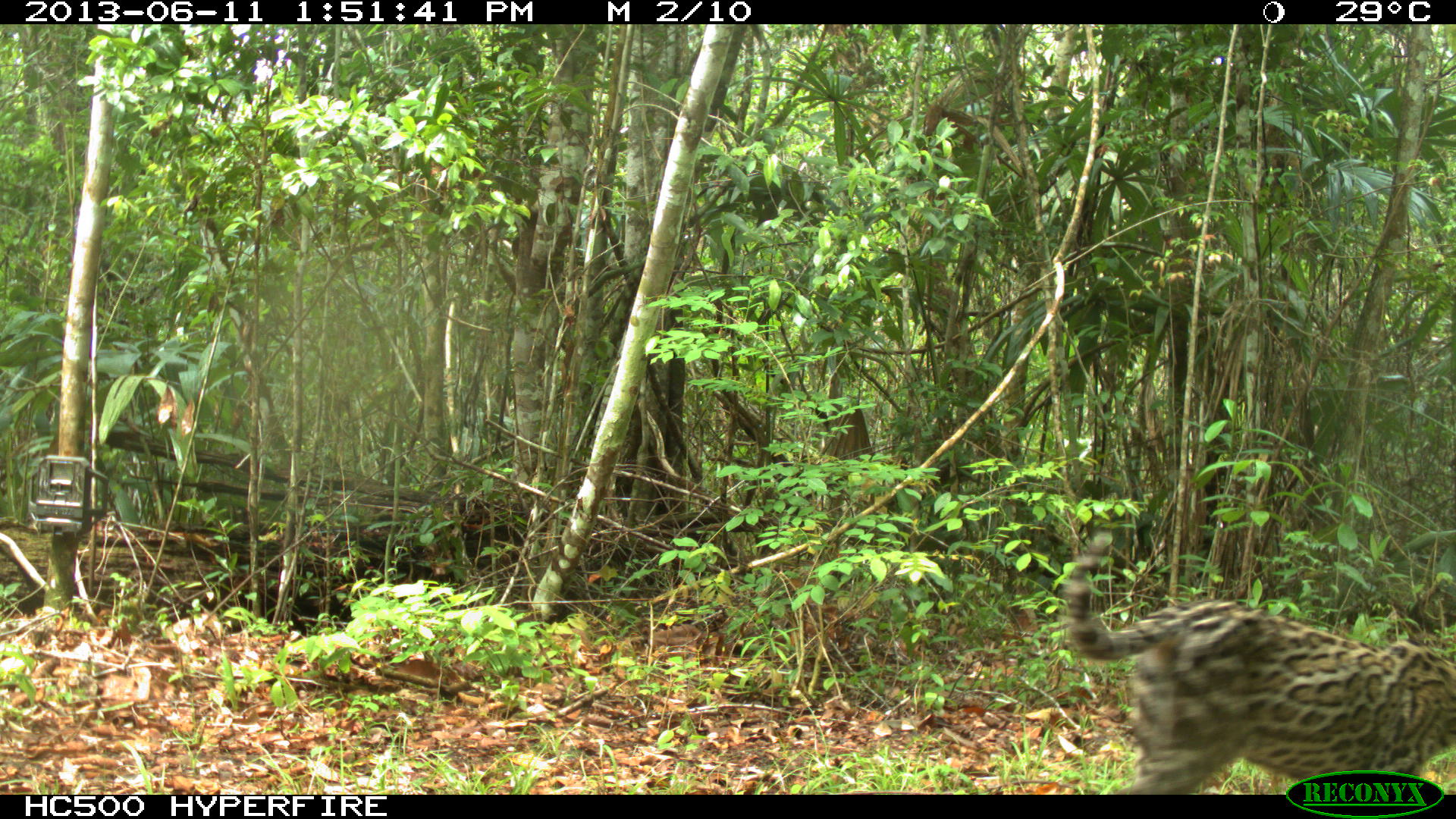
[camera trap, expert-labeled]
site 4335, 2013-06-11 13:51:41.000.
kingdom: Animalia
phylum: Chordata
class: Mammalia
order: Carnivora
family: Felidae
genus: Leopardus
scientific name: Leopardus pardalis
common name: ocelot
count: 1